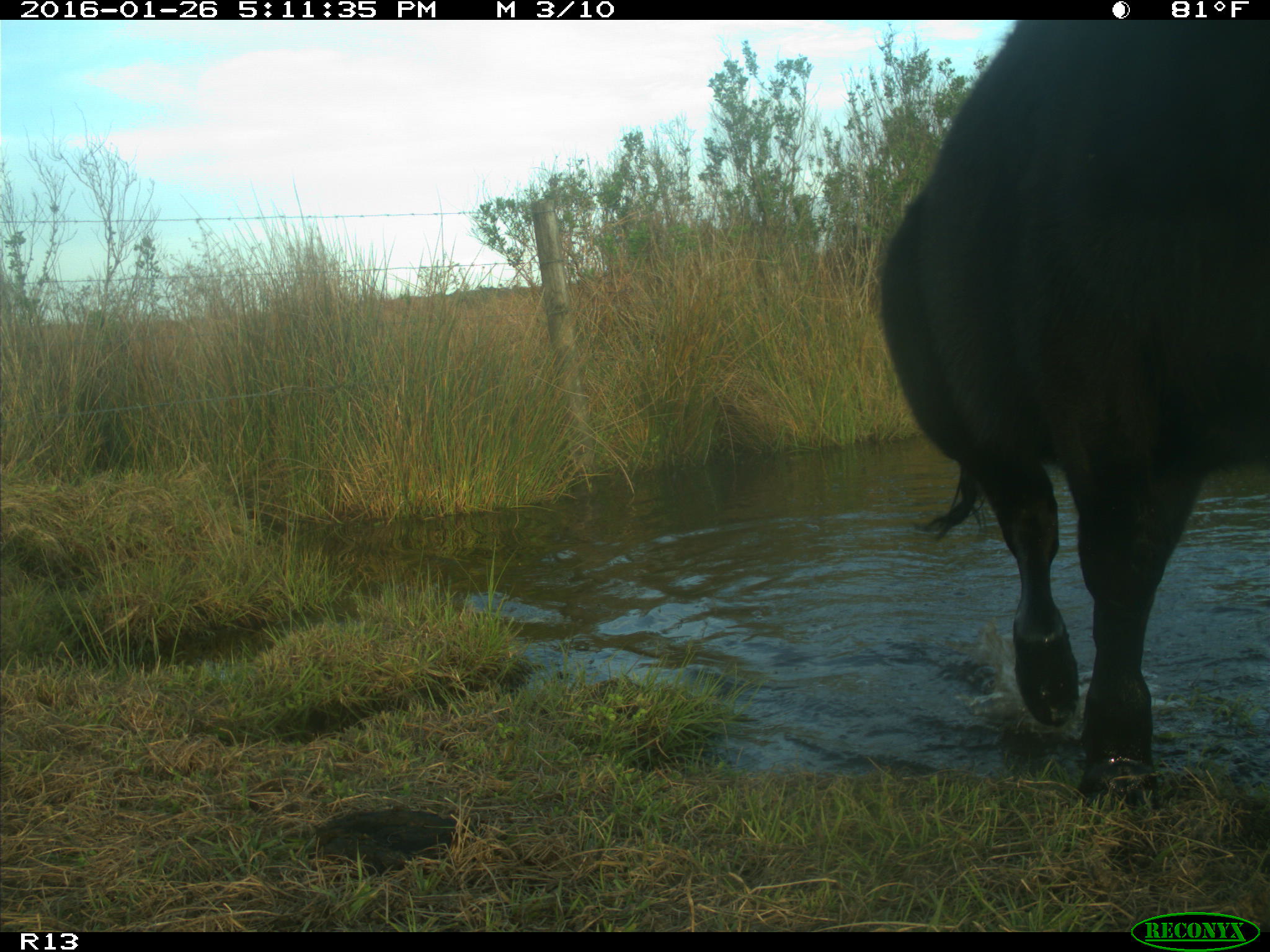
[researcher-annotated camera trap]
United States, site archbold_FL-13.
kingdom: Animalia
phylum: Chordata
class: Mammalia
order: Artiodactyla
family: Bovidae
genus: Bos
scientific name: Bos taurus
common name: domestic cow